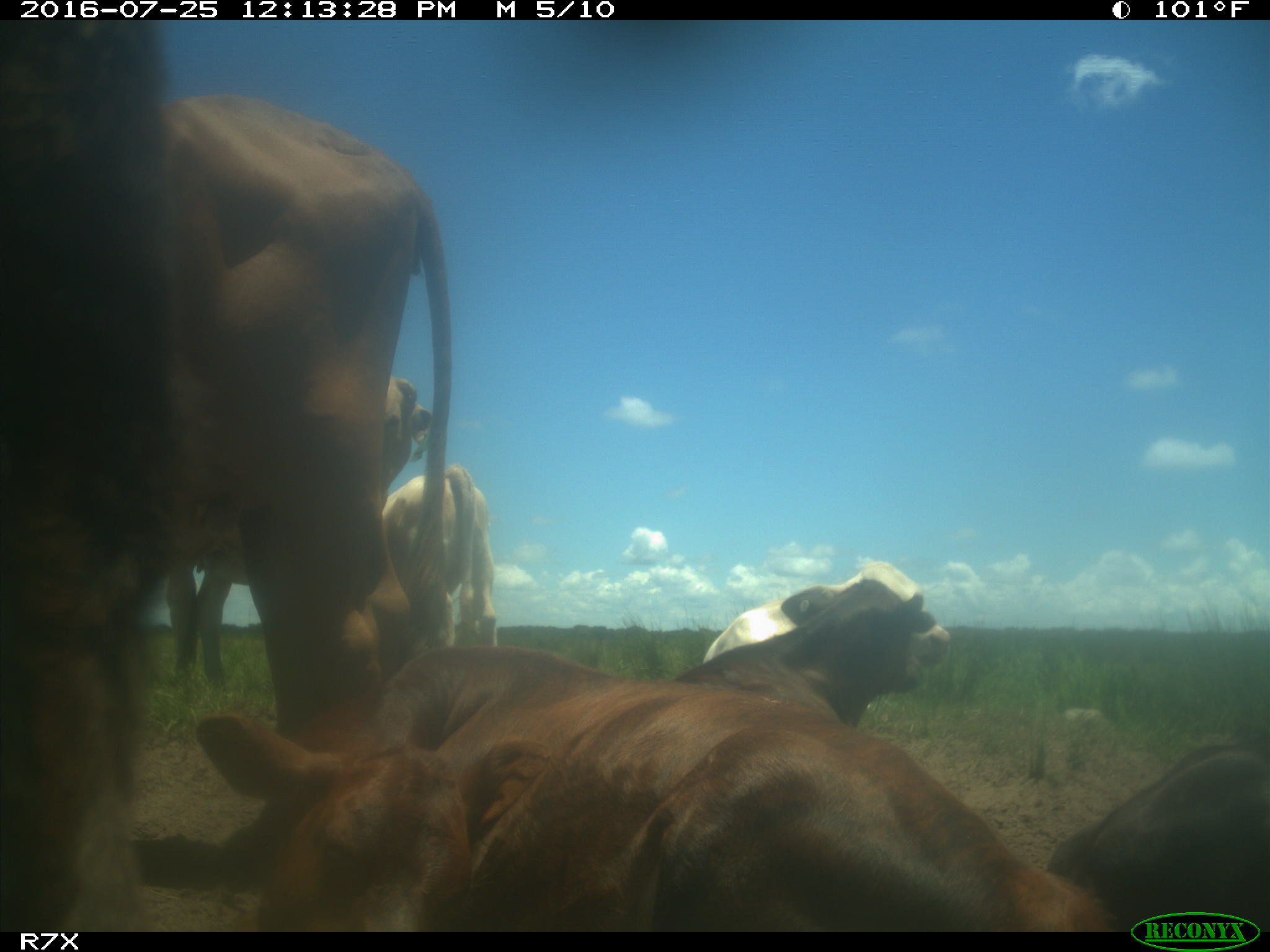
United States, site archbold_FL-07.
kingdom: Animalia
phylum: Chordata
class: Mammalia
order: Artiodactyla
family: Bovidae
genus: Bos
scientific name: Bos taurus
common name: domestic cow